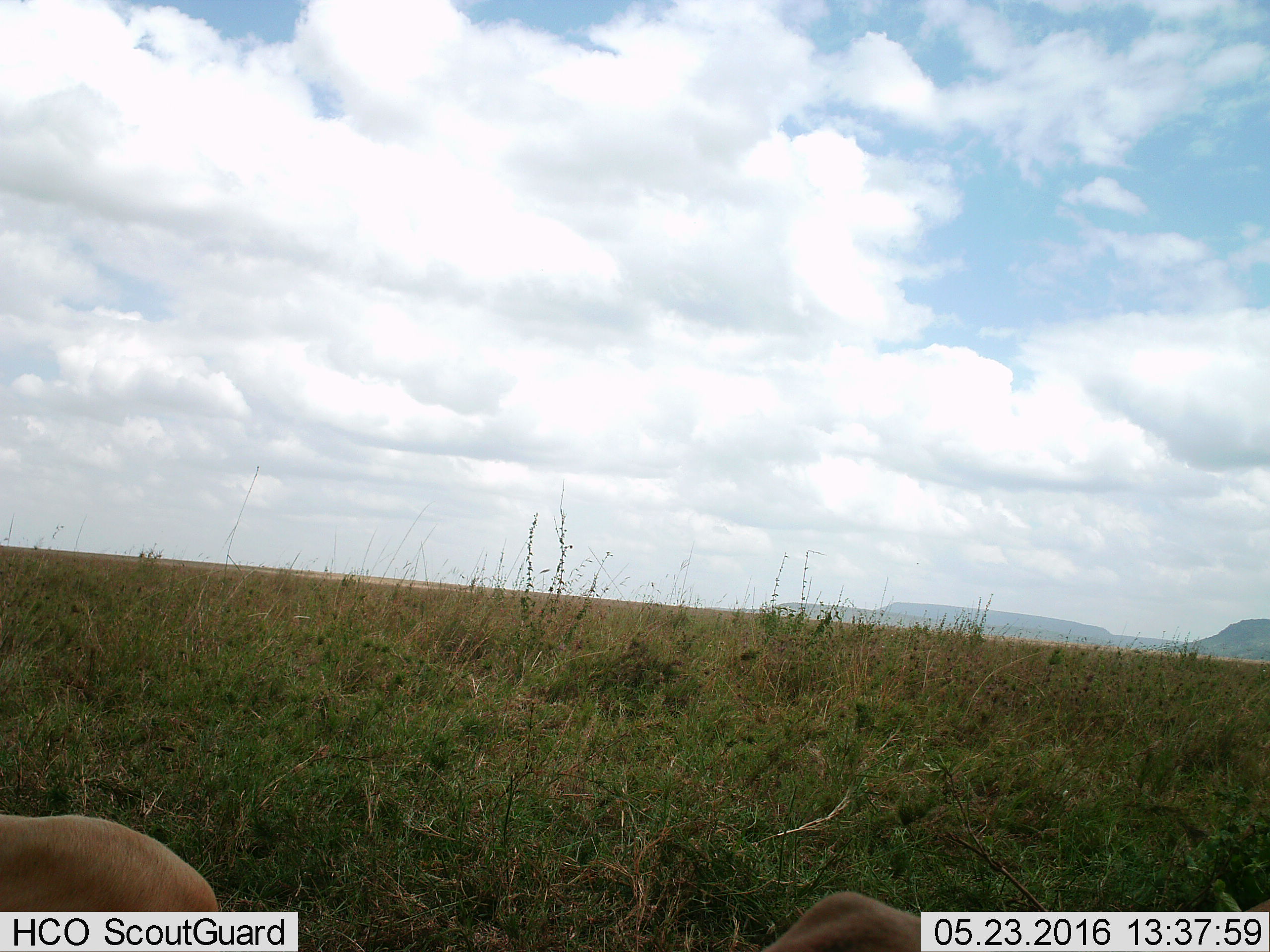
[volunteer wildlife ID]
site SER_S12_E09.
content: unidentified animal